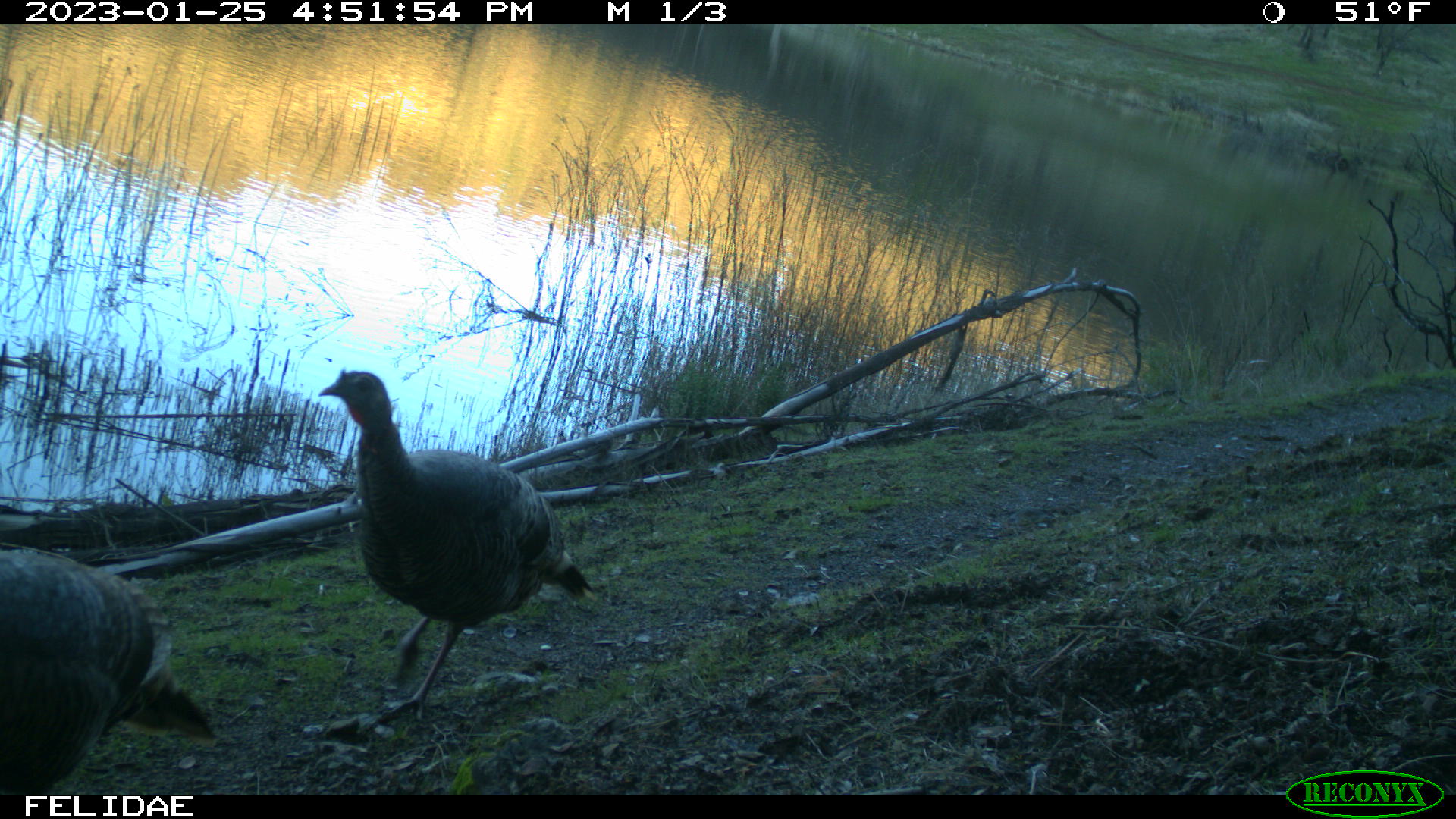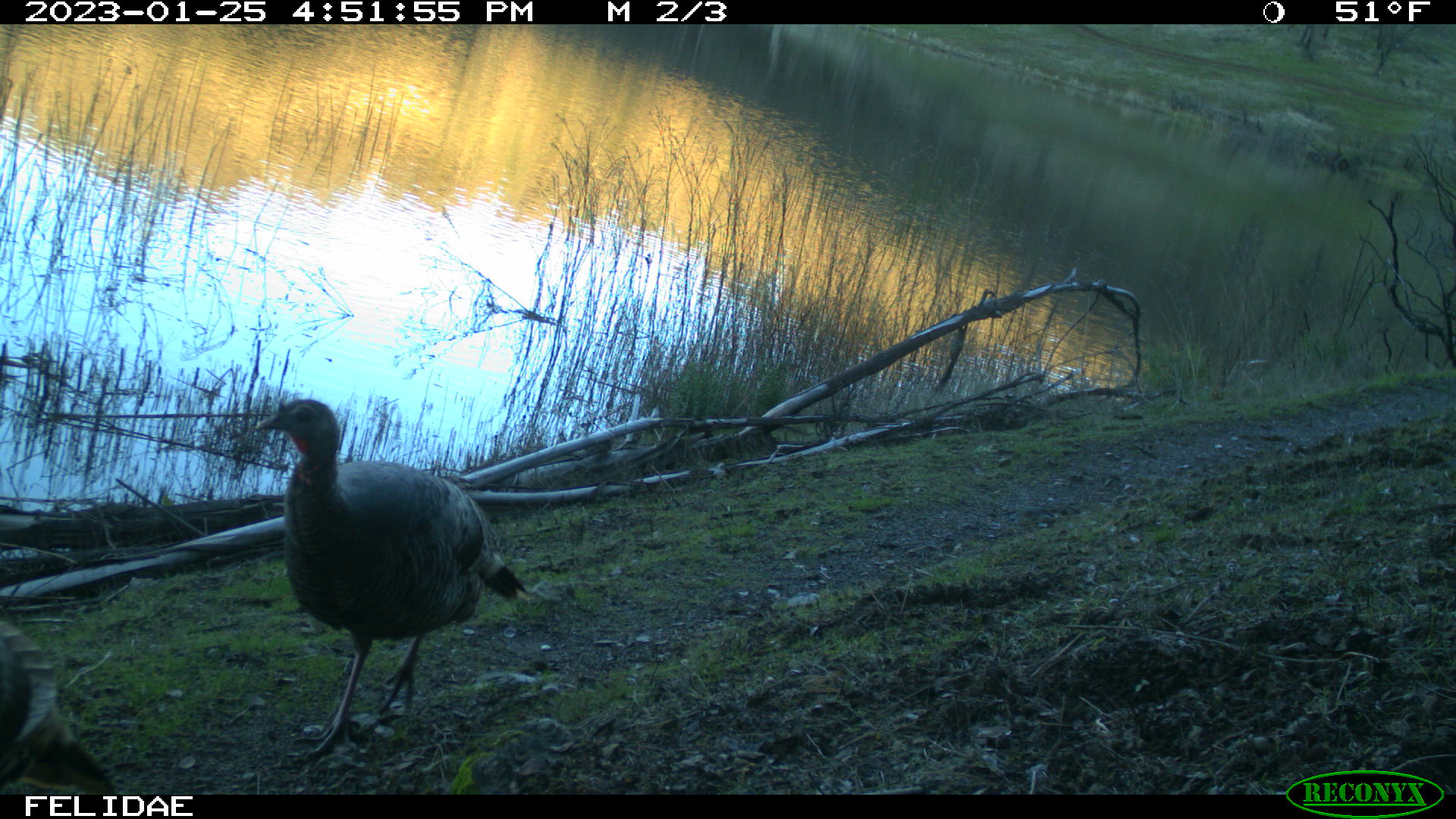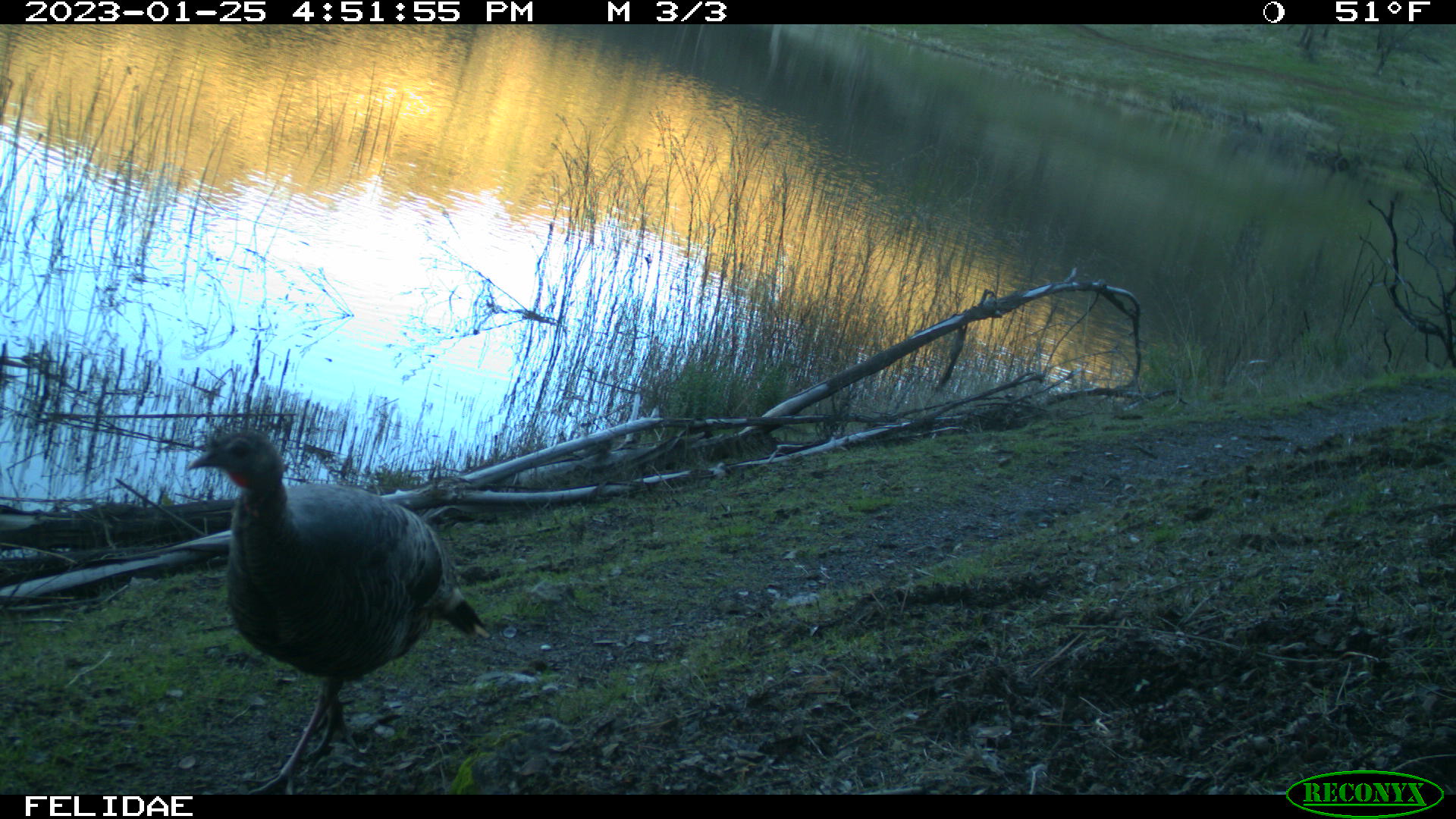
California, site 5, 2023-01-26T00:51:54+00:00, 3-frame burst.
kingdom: Animalia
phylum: Chordata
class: Aves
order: Galliformes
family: Phasianidae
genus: Meleagris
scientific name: Meleagris gallopavo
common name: turkey